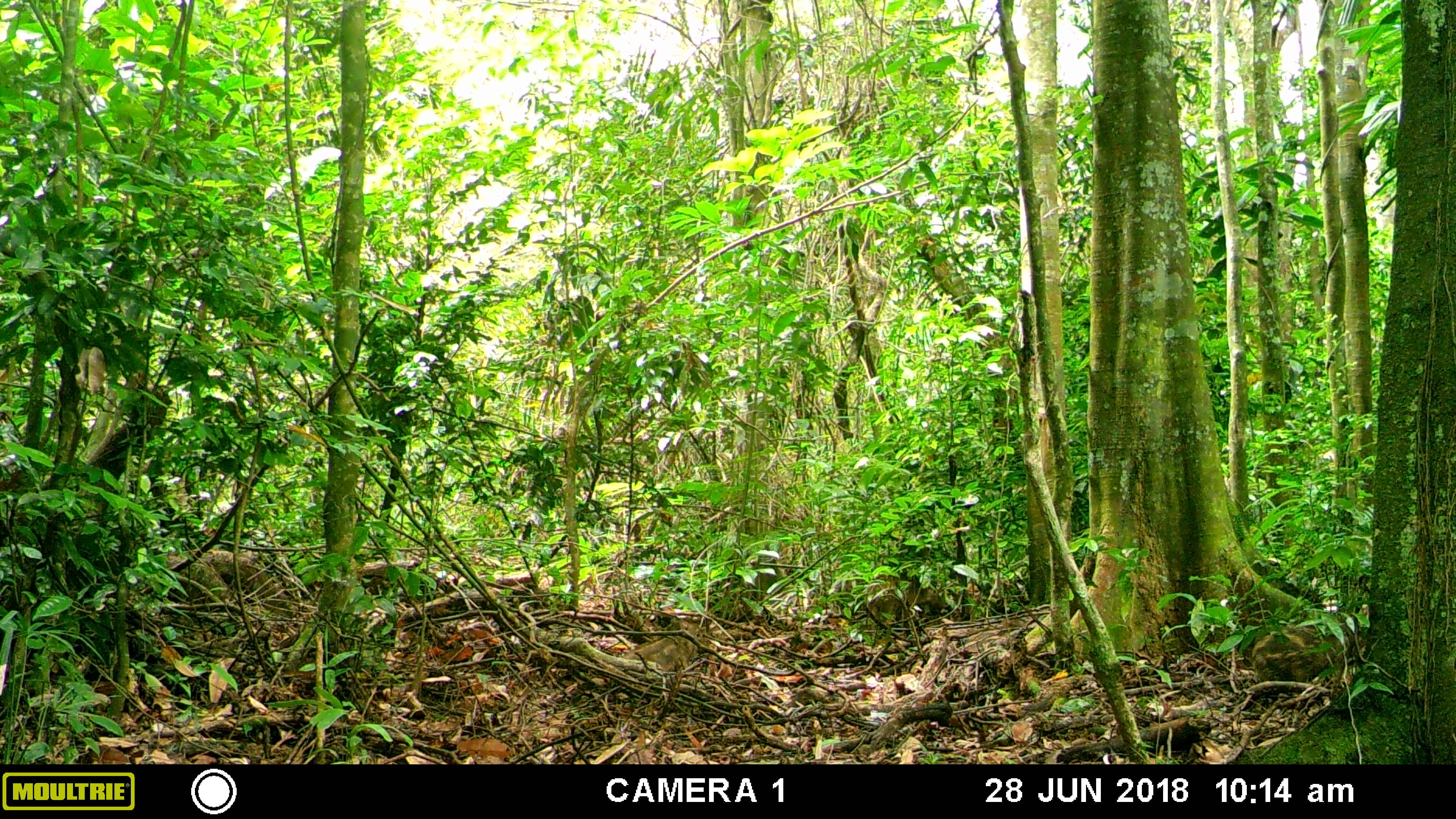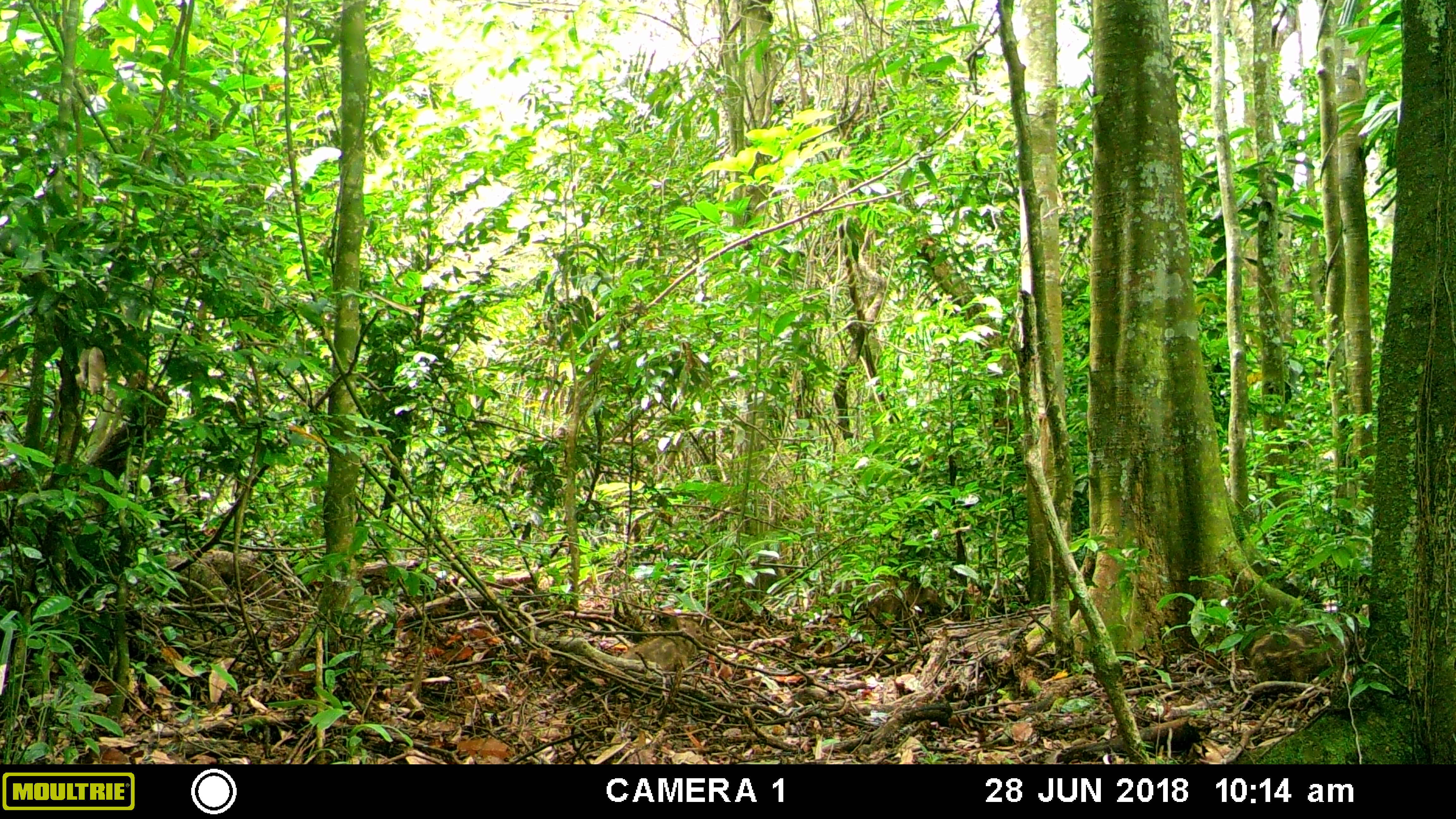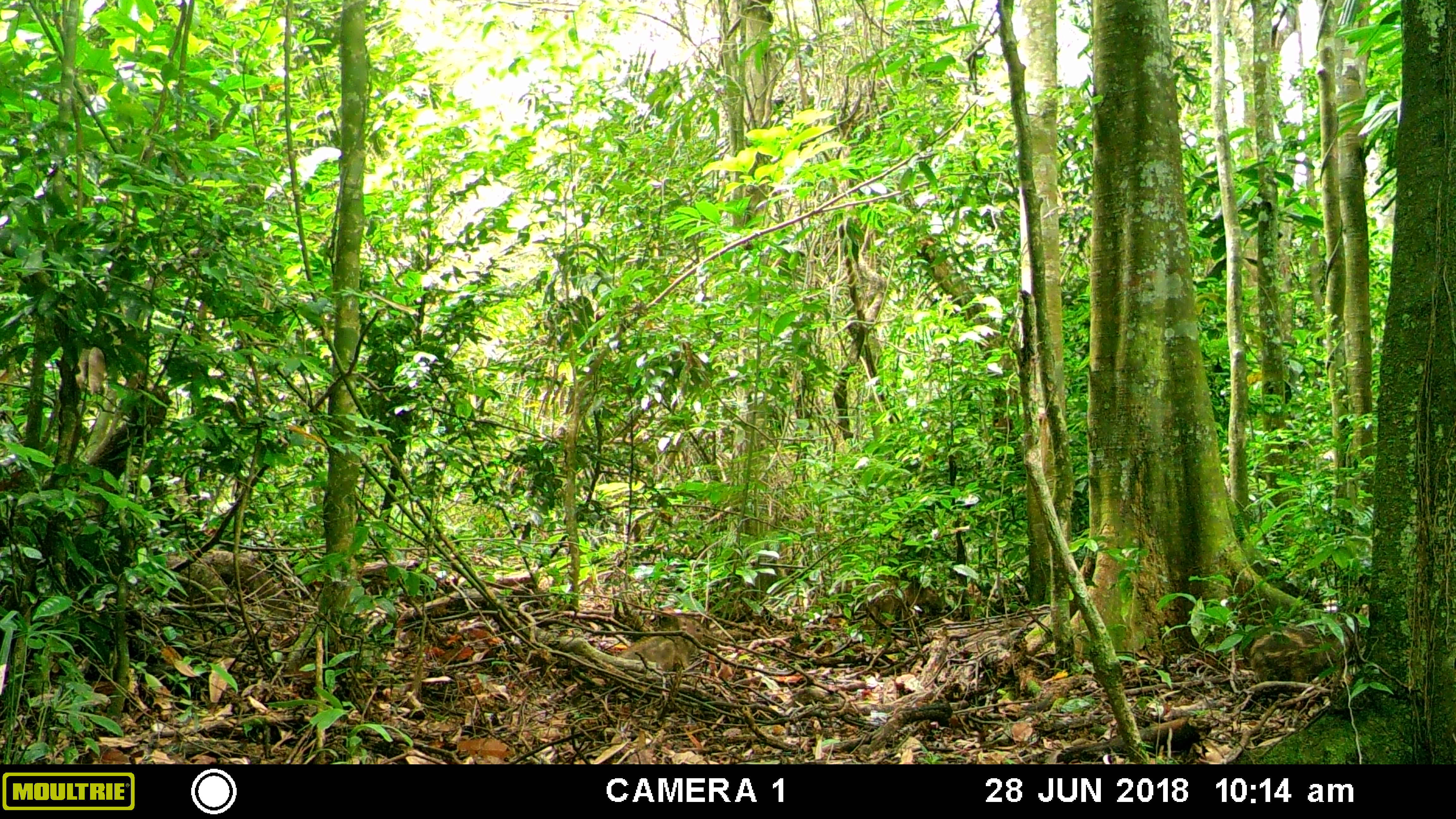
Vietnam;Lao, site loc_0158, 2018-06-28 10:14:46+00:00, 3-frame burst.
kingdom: Animalia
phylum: Chordata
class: Mammalia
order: Artiodactyla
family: Suidae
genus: Sus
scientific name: Sus scrofa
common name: eurasian wild pig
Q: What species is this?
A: Eurasian wild pig (Sus scrofa).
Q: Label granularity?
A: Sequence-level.